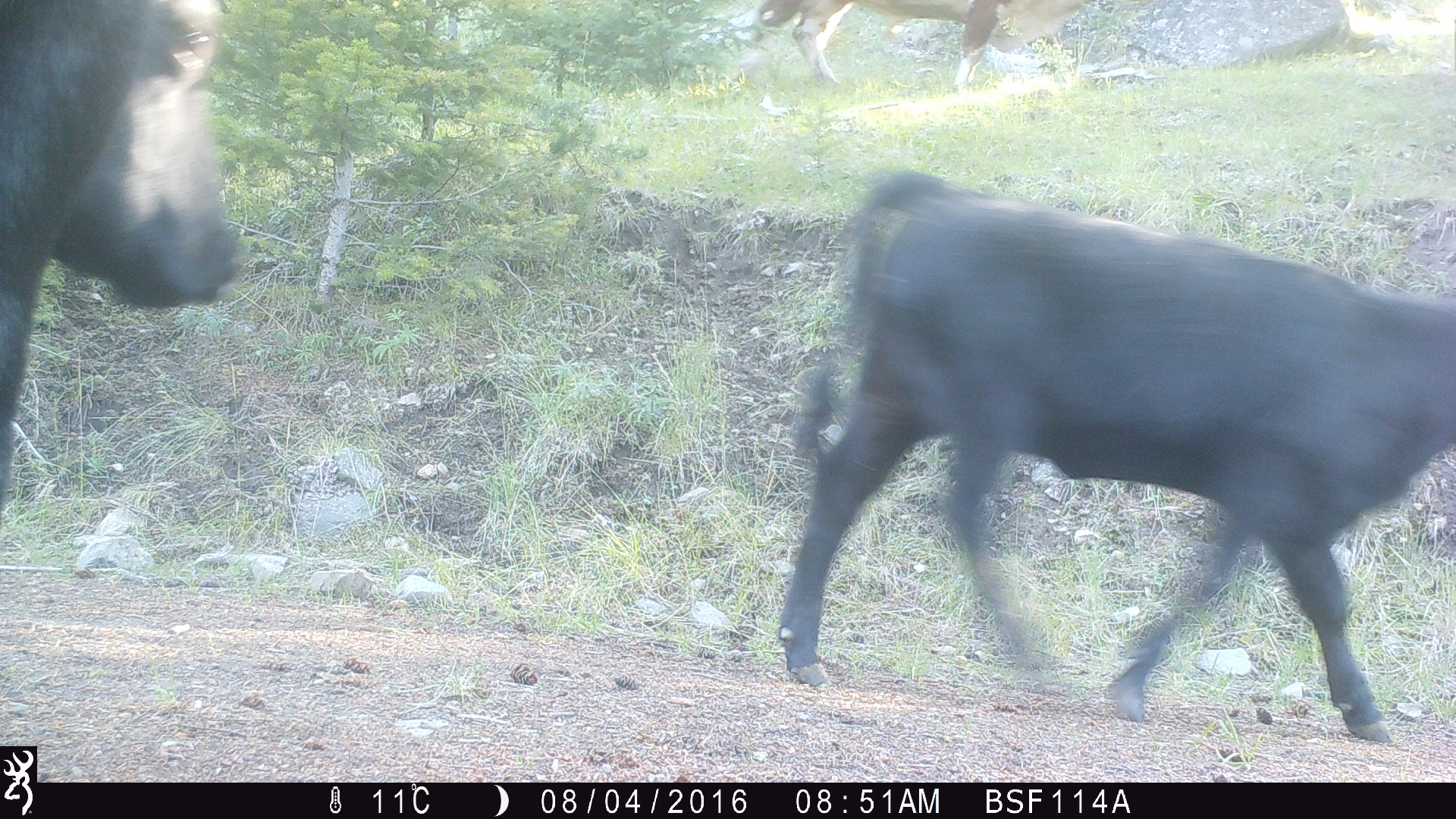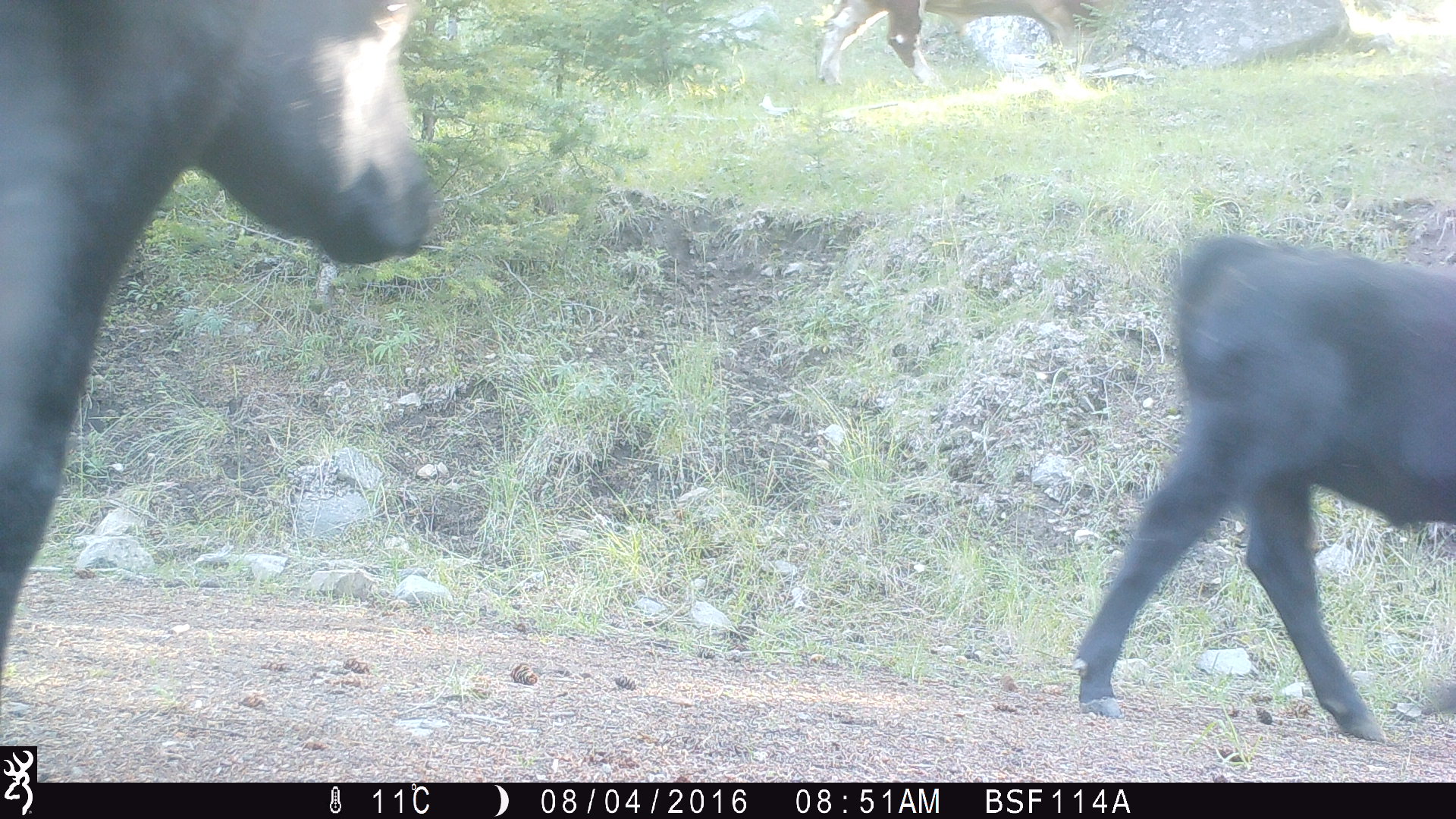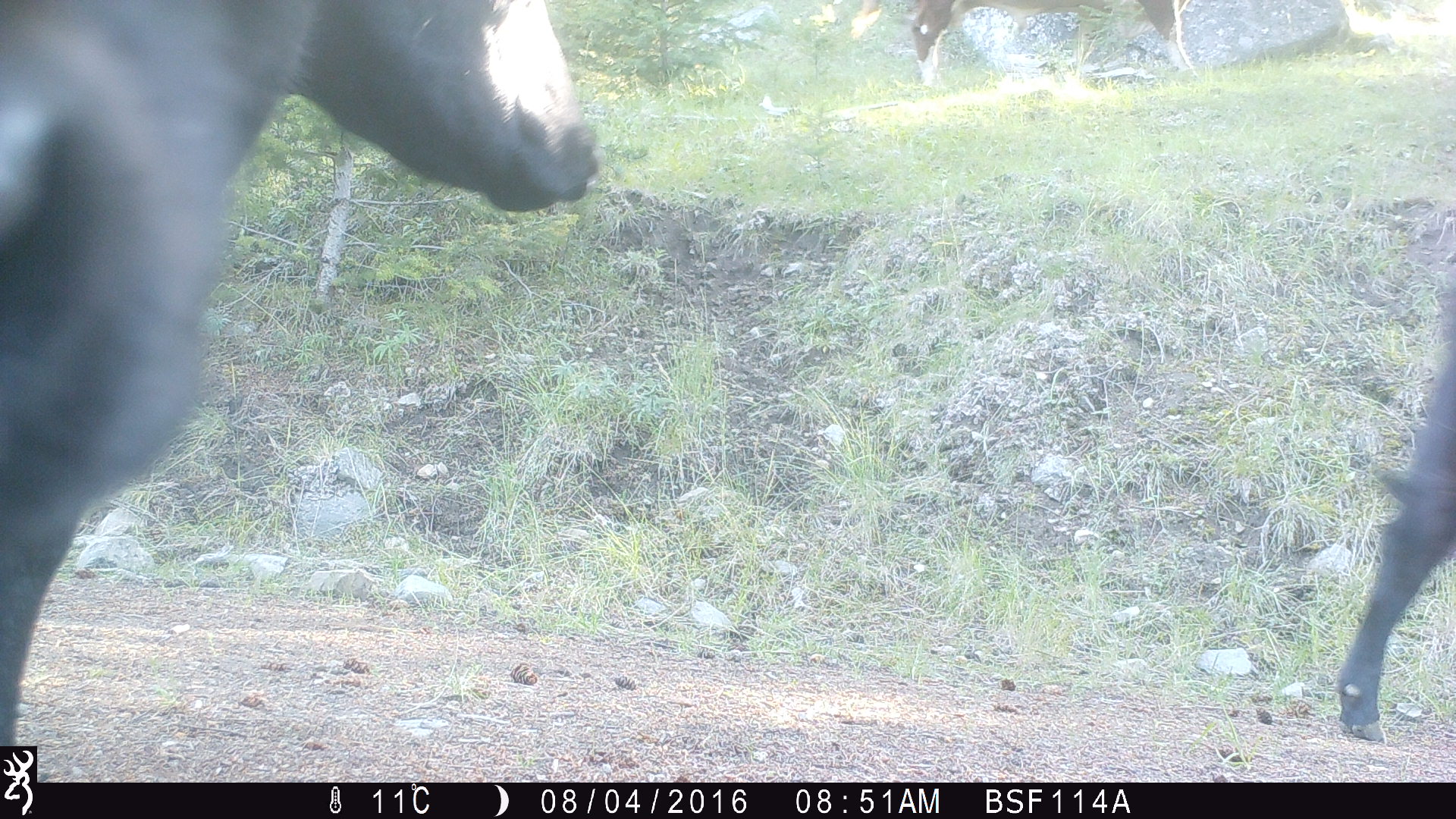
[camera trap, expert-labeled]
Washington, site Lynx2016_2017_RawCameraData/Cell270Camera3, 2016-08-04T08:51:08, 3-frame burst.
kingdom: Animalia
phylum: Chordata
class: Mammalia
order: Artiodactyla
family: Bovidae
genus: Bos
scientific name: Bos taurus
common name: domestic cattle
Domestic cattle (Bos taurus). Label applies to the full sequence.